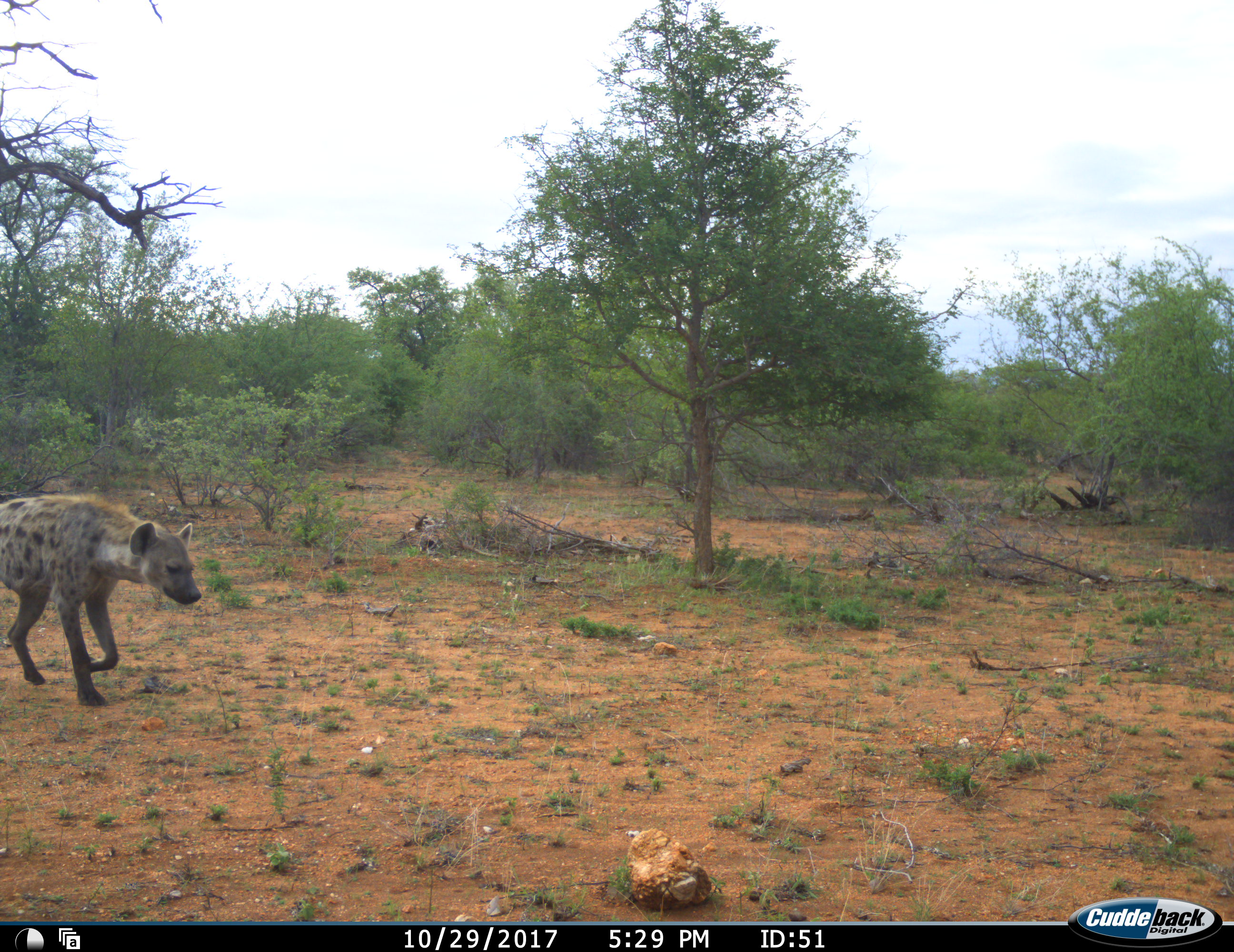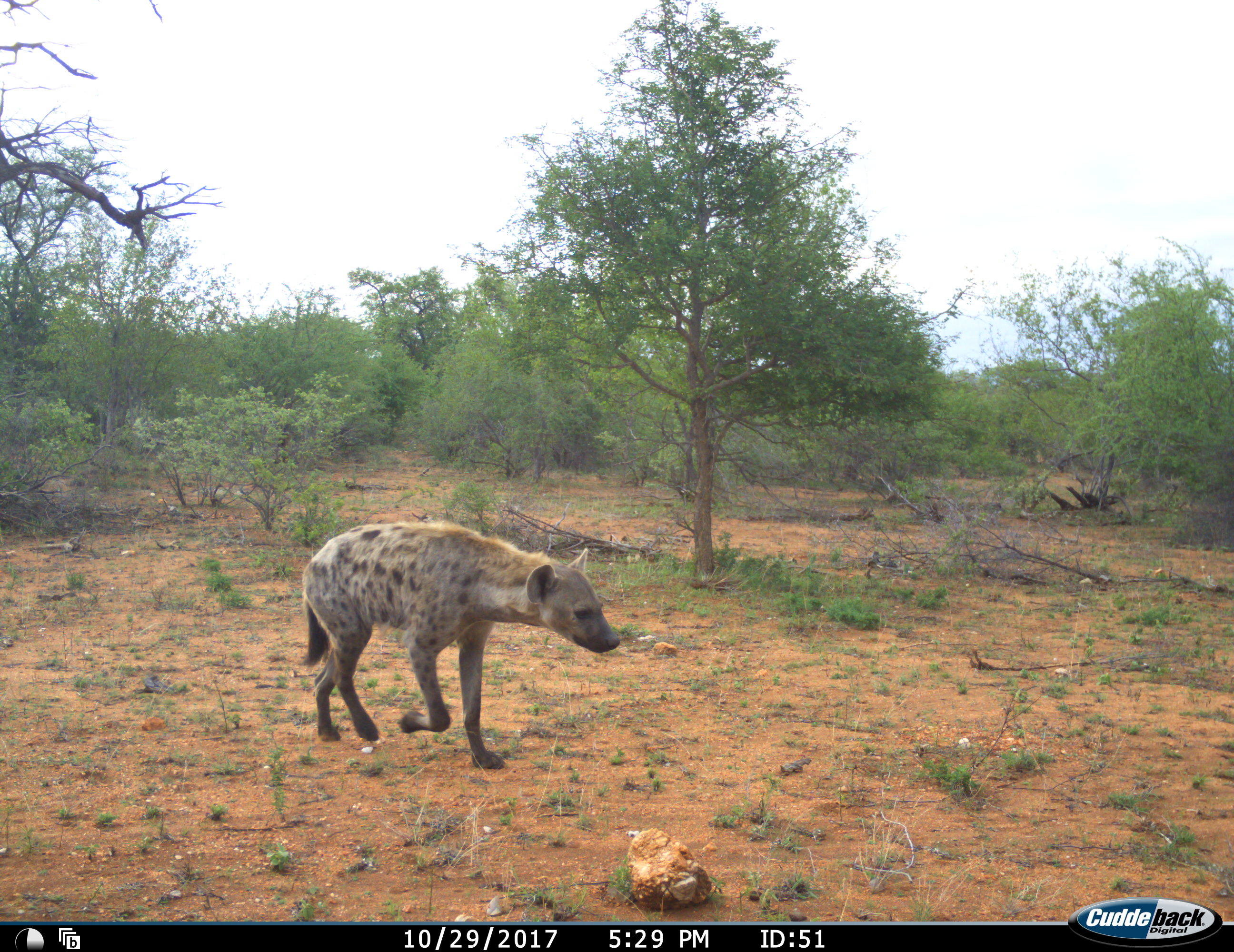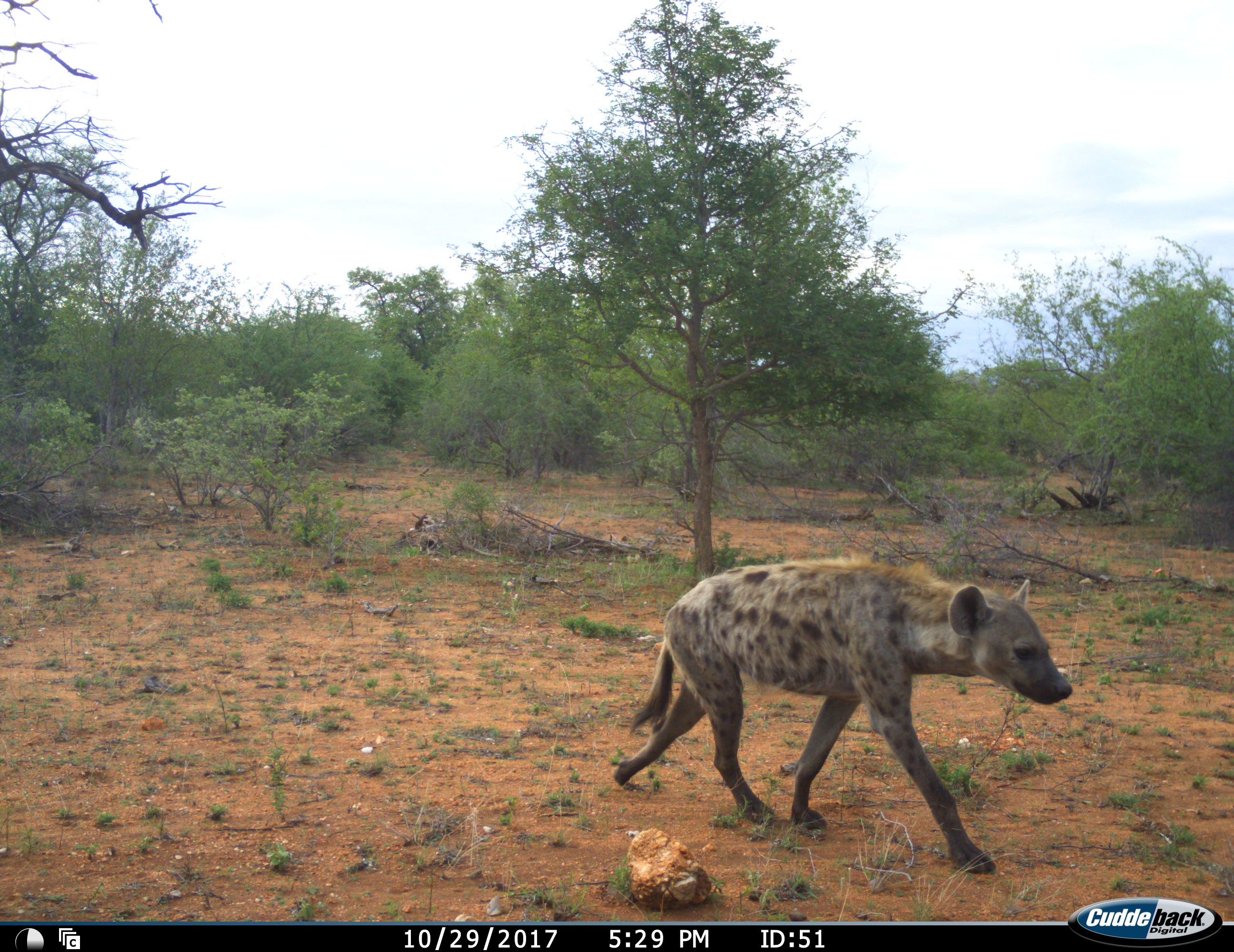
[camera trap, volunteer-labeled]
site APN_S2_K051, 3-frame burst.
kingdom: Animalia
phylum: Chordata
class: Mammalia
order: Carnivora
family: Hyaenidae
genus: Crocuta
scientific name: Crocuta crocuta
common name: spotted hyena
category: hyenaspotted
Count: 1.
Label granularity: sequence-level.